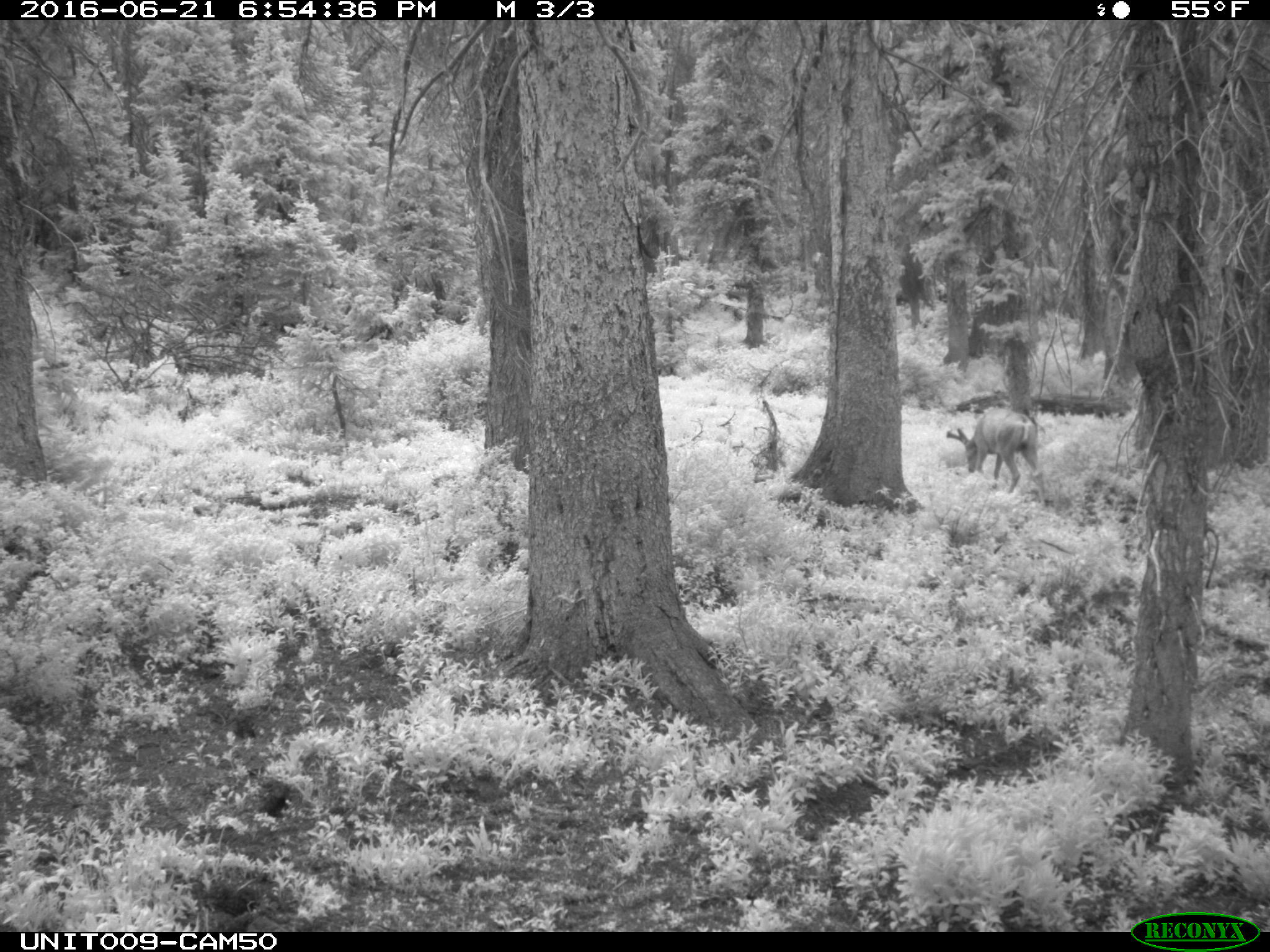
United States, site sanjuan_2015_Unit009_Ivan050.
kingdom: Animalia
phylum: Chordata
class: Mammalia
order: Artiodactyla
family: Cervidae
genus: Odocoileus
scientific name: Odocoileus hemionus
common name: mule deer